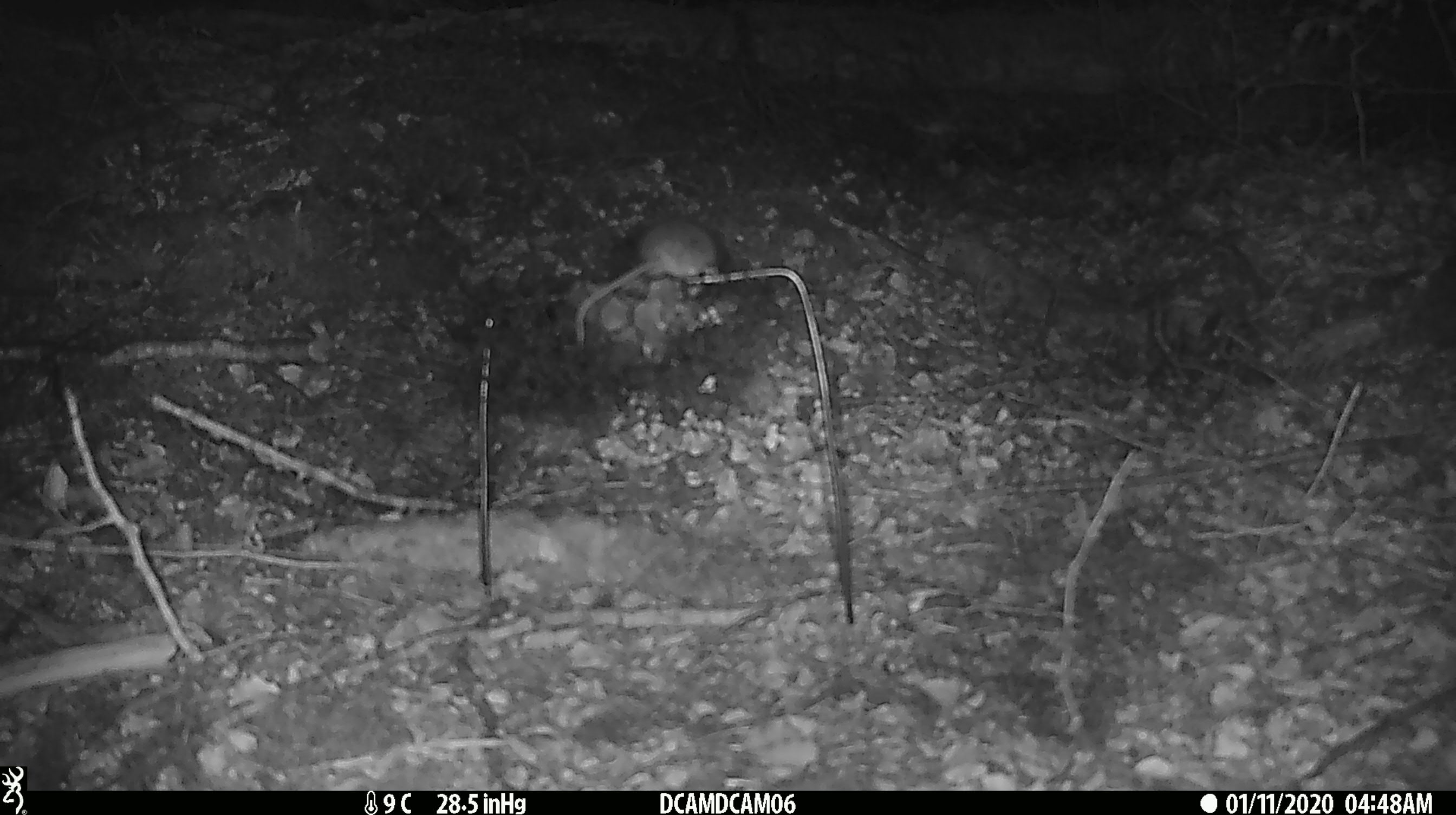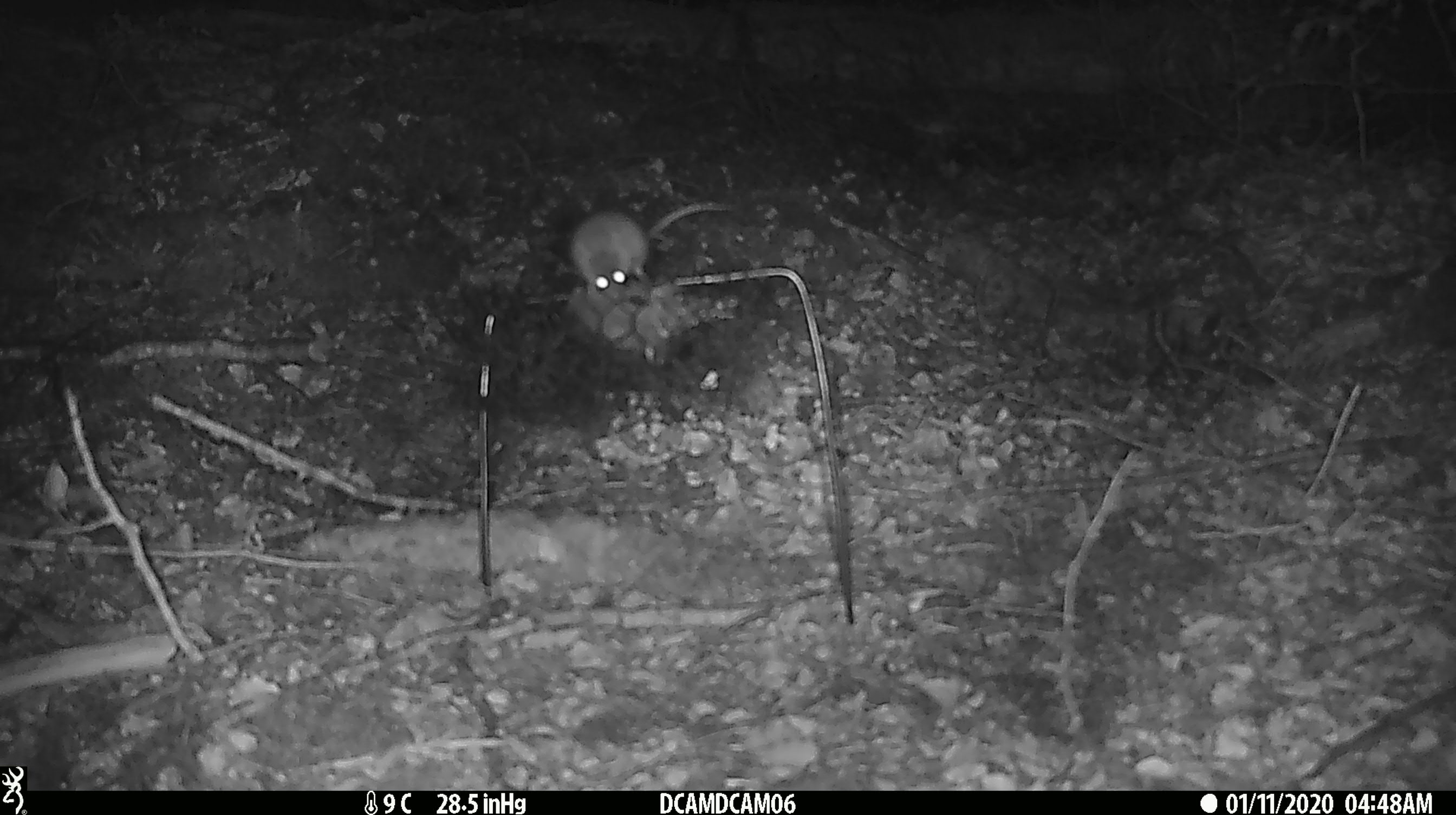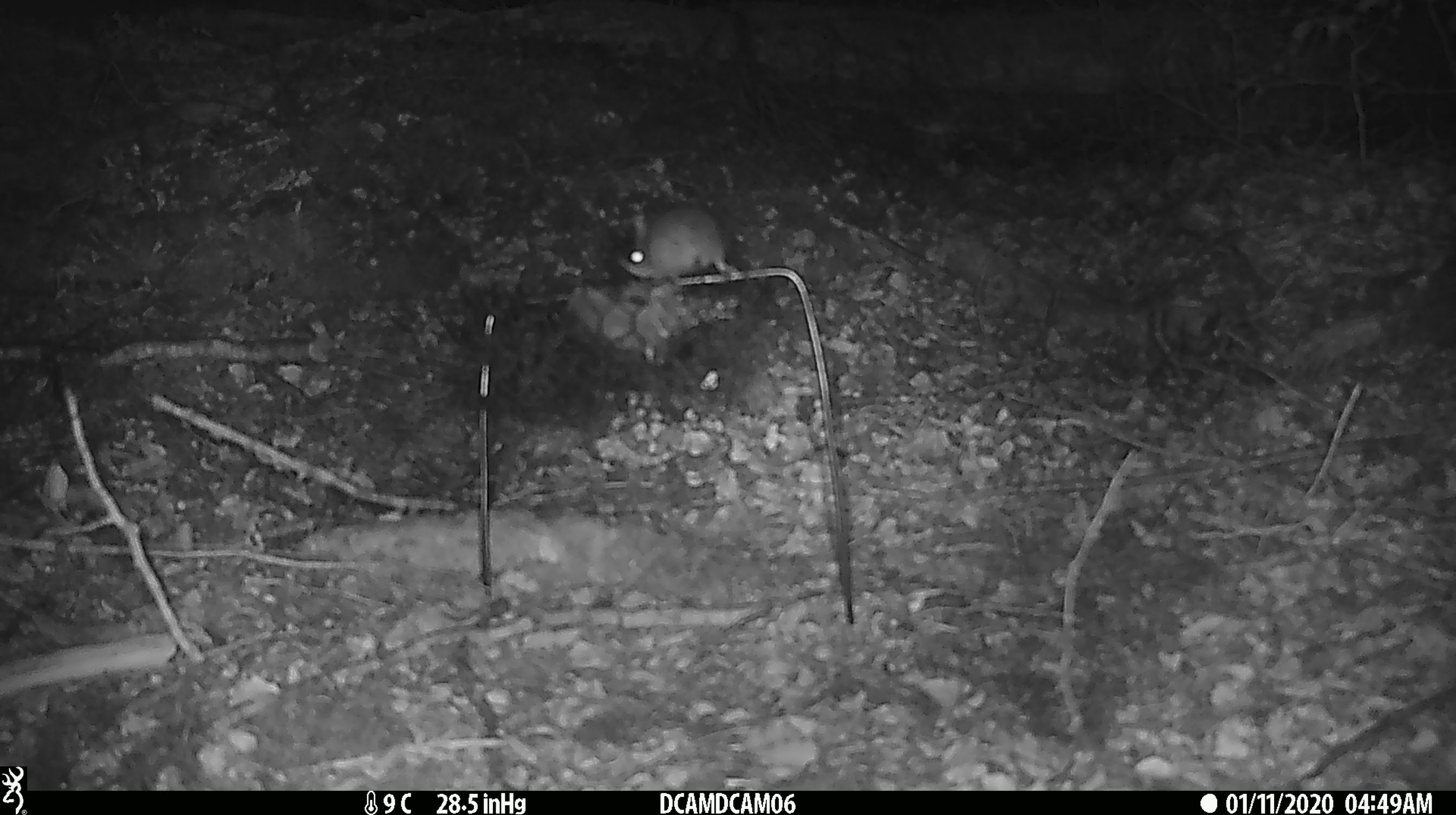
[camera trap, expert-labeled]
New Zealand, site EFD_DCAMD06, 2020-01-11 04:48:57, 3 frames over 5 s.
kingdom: Animalia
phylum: Chordata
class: Mammalia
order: Rodentia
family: Muridae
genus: Mus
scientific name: Mus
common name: mouse